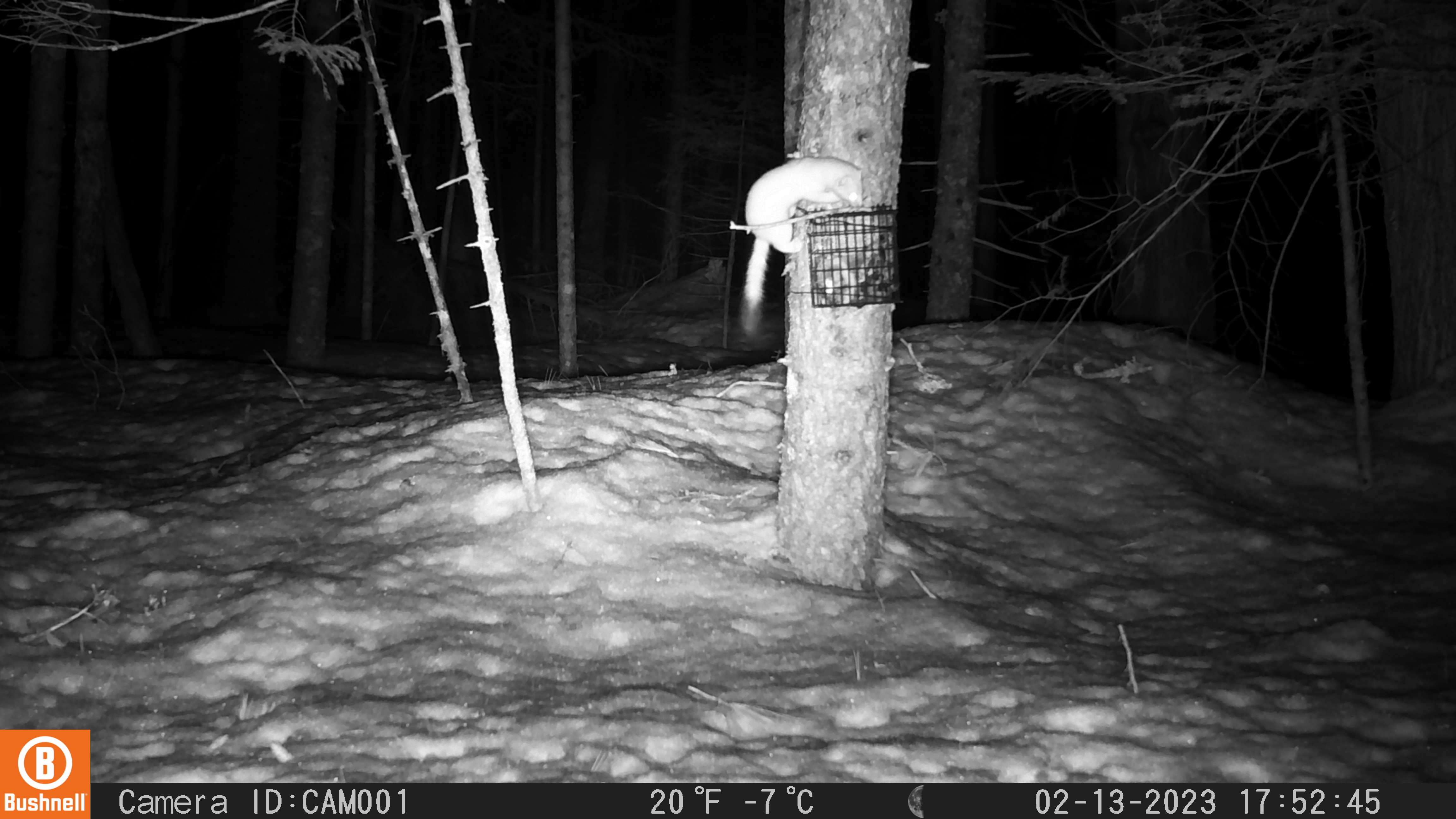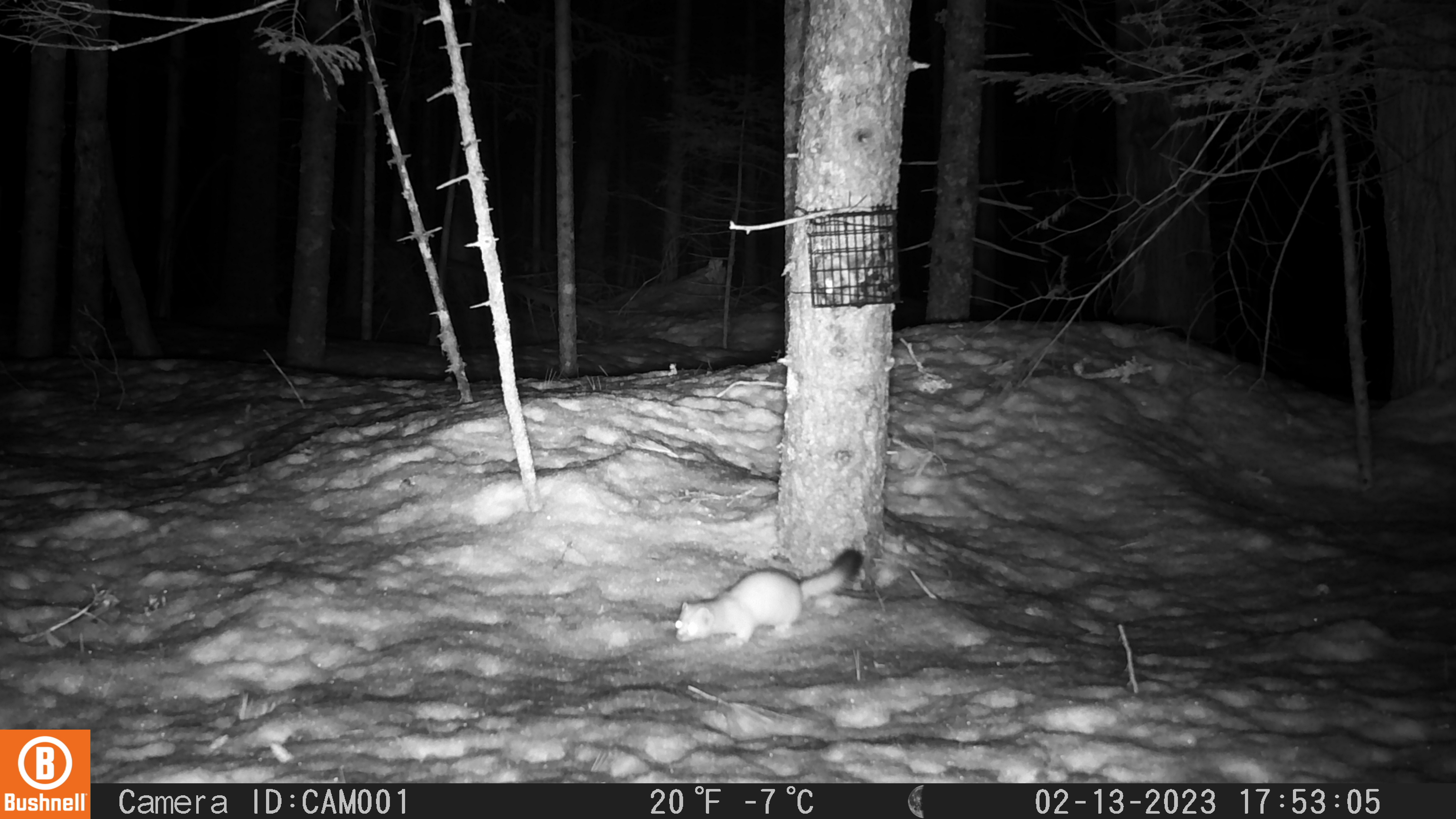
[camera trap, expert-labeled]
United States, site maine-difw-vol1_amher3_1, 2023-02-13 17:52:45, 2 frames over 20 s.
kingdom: Animalia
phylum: Chordata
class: Mammalia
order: Carnivora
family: Mustelidae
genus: Neogale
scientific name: Neogale frenata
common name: long-tailed weasel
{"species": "long-tailed weasel (Neogale frenata)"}